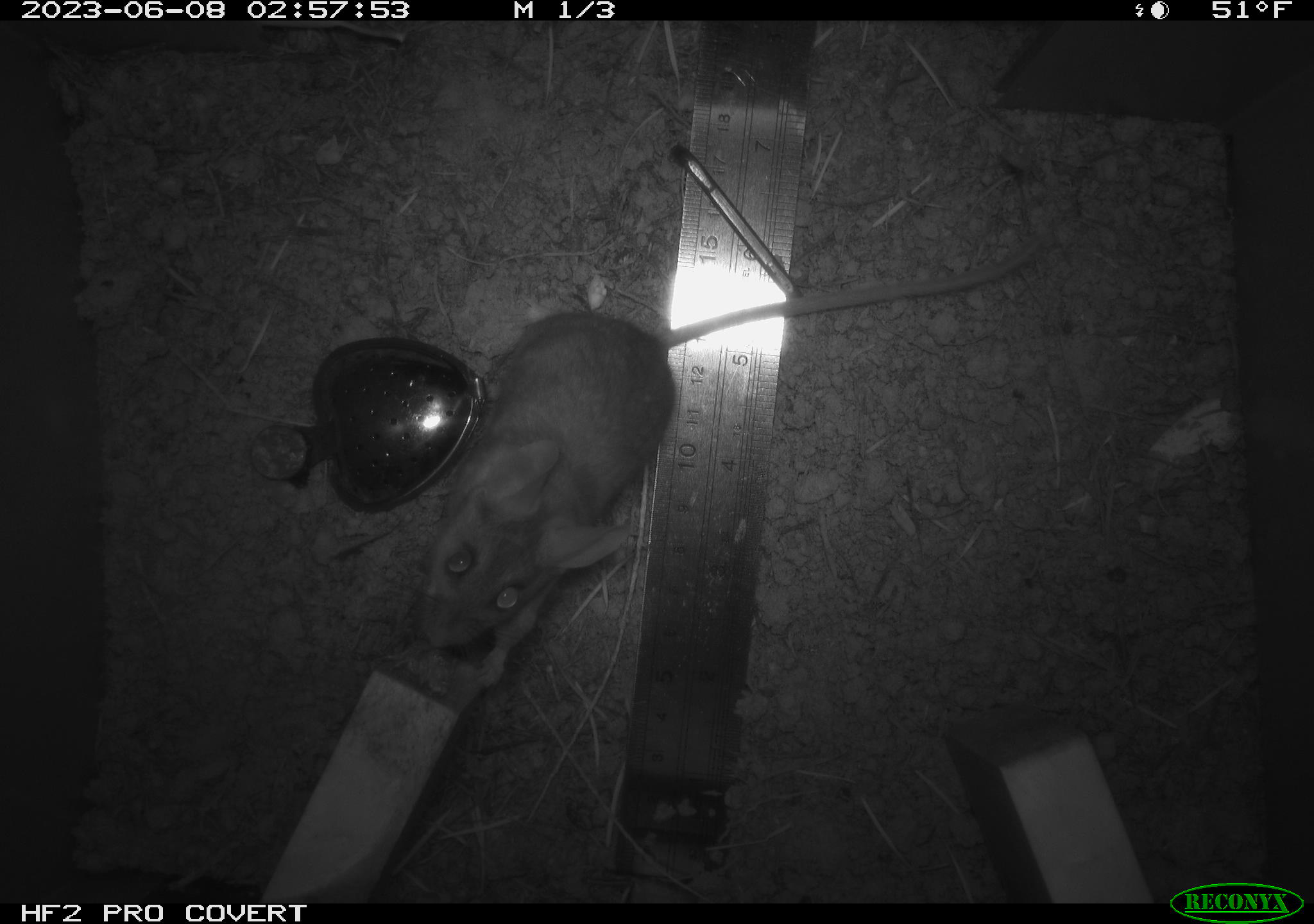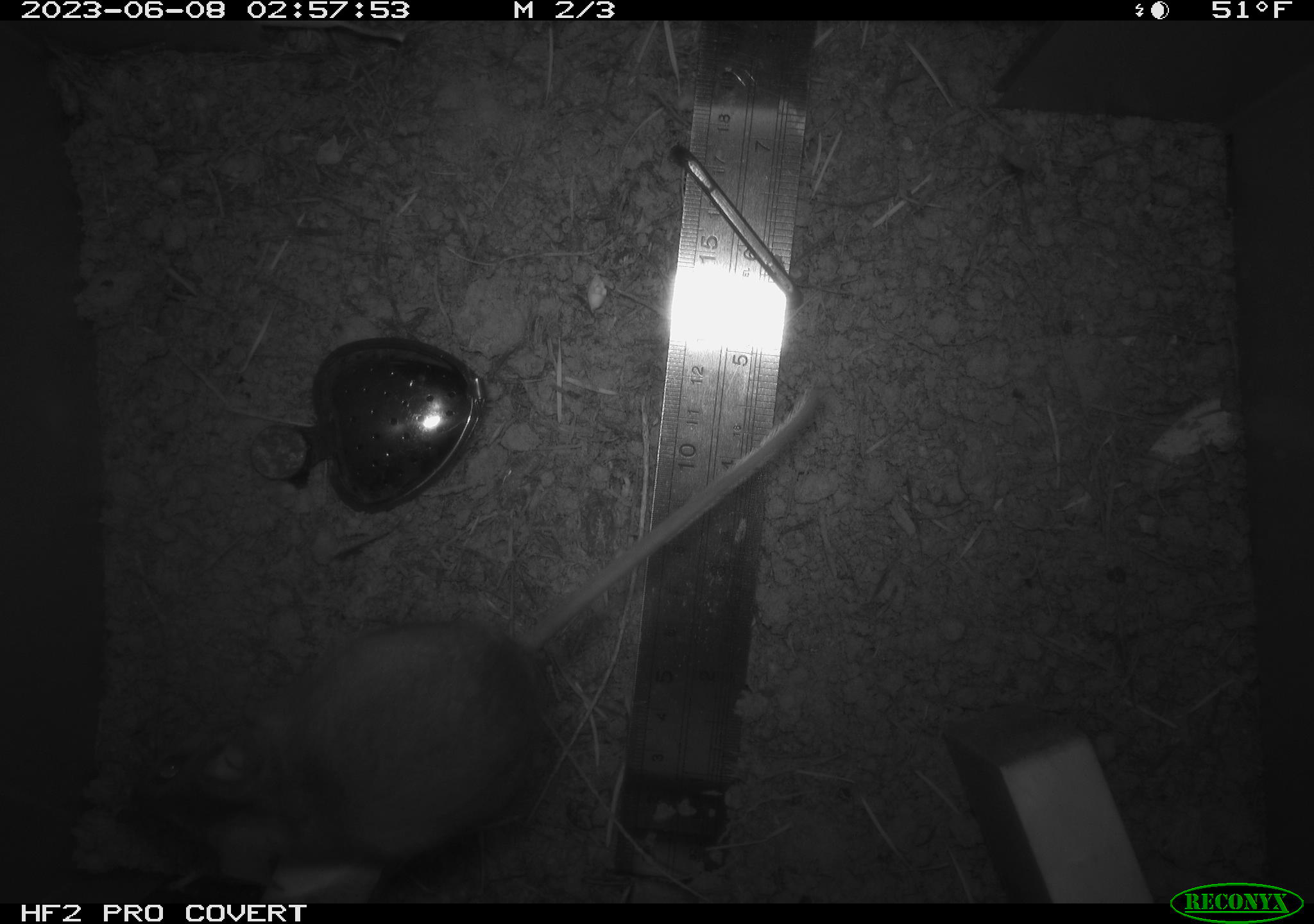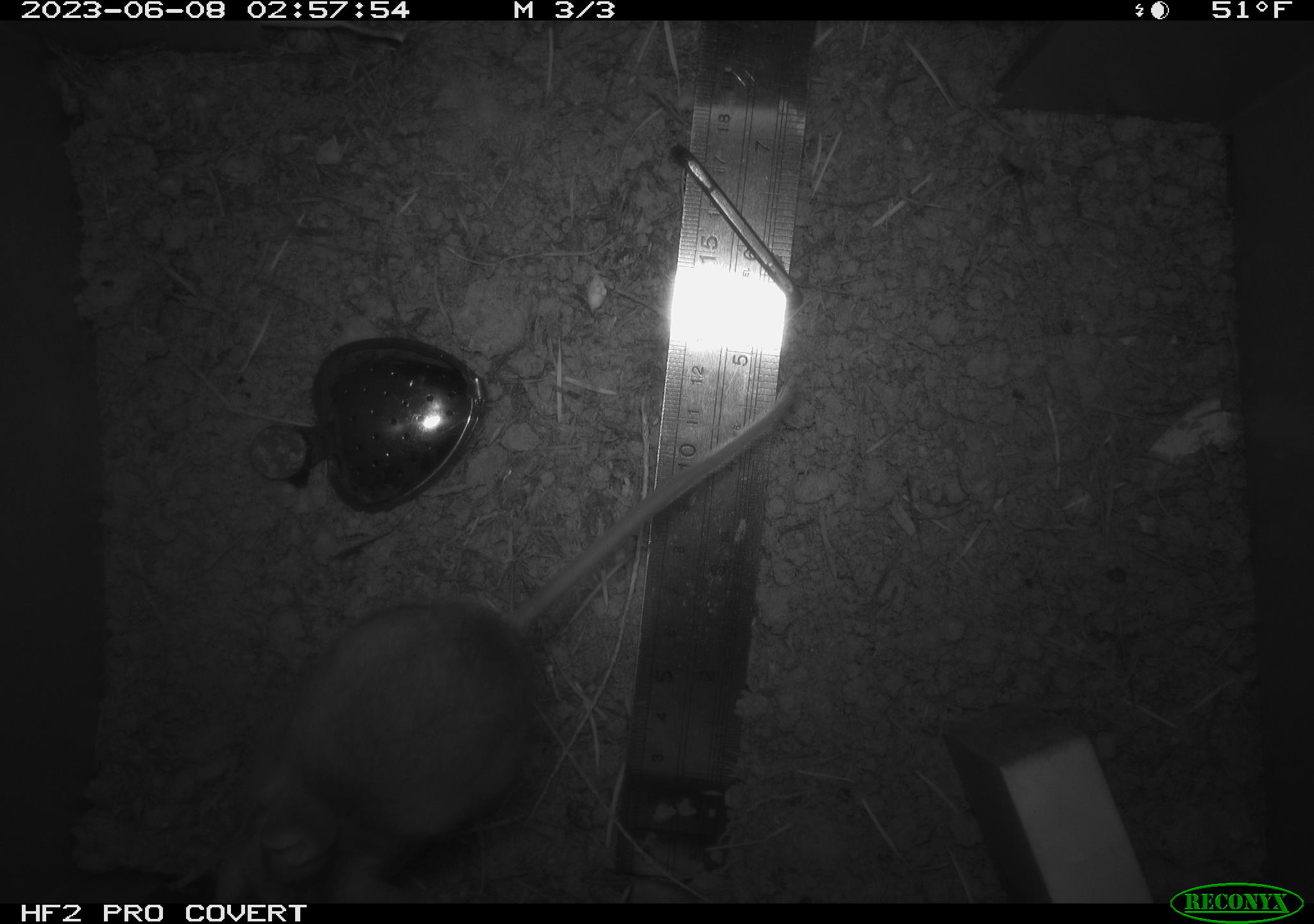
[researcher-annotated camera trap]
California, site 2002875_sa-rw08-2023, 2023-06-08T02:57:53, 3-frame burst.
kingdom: Animalia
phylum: Chordata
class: Mammalia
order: Rodentia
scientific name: Rodentia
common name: mouse species